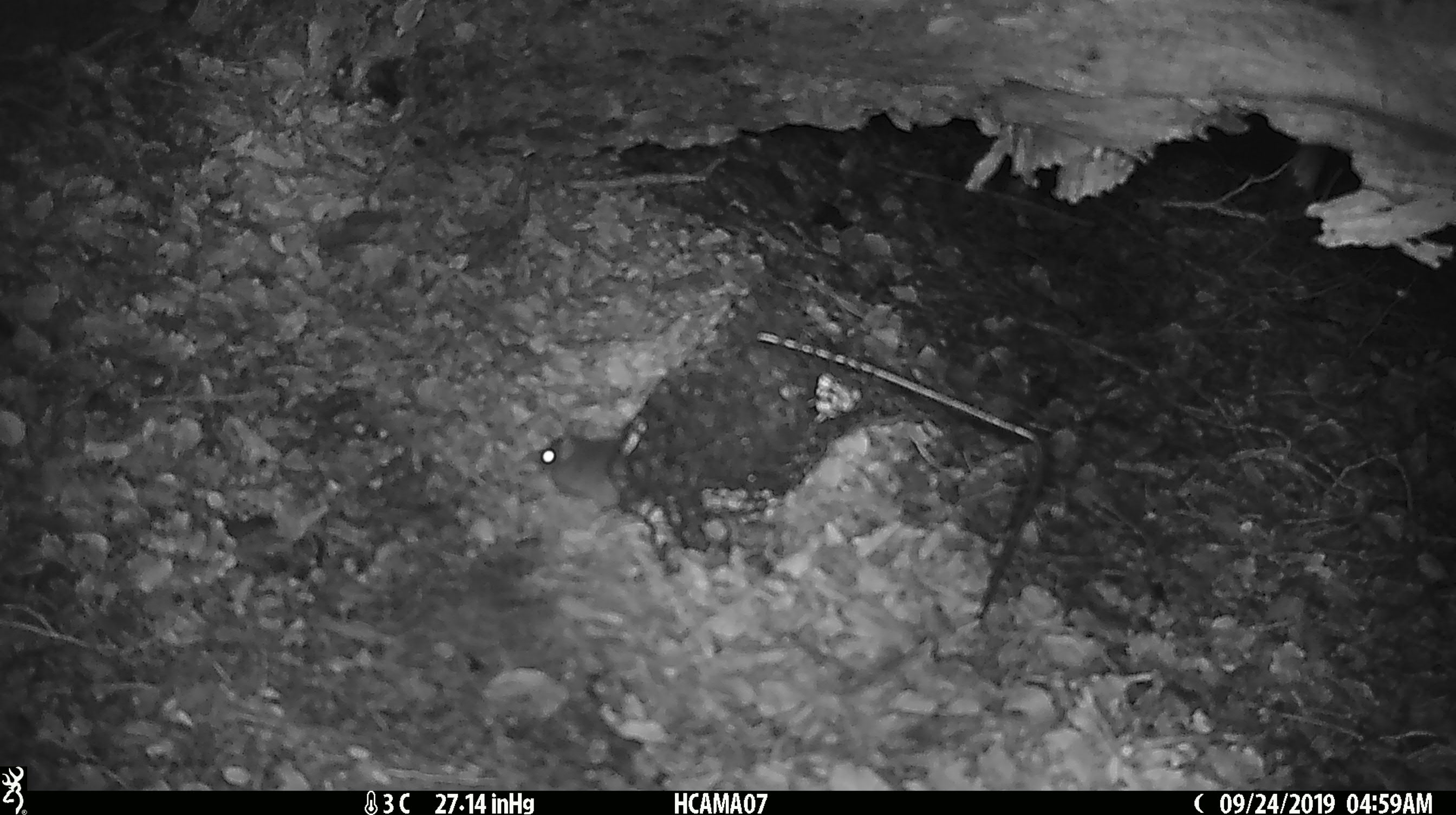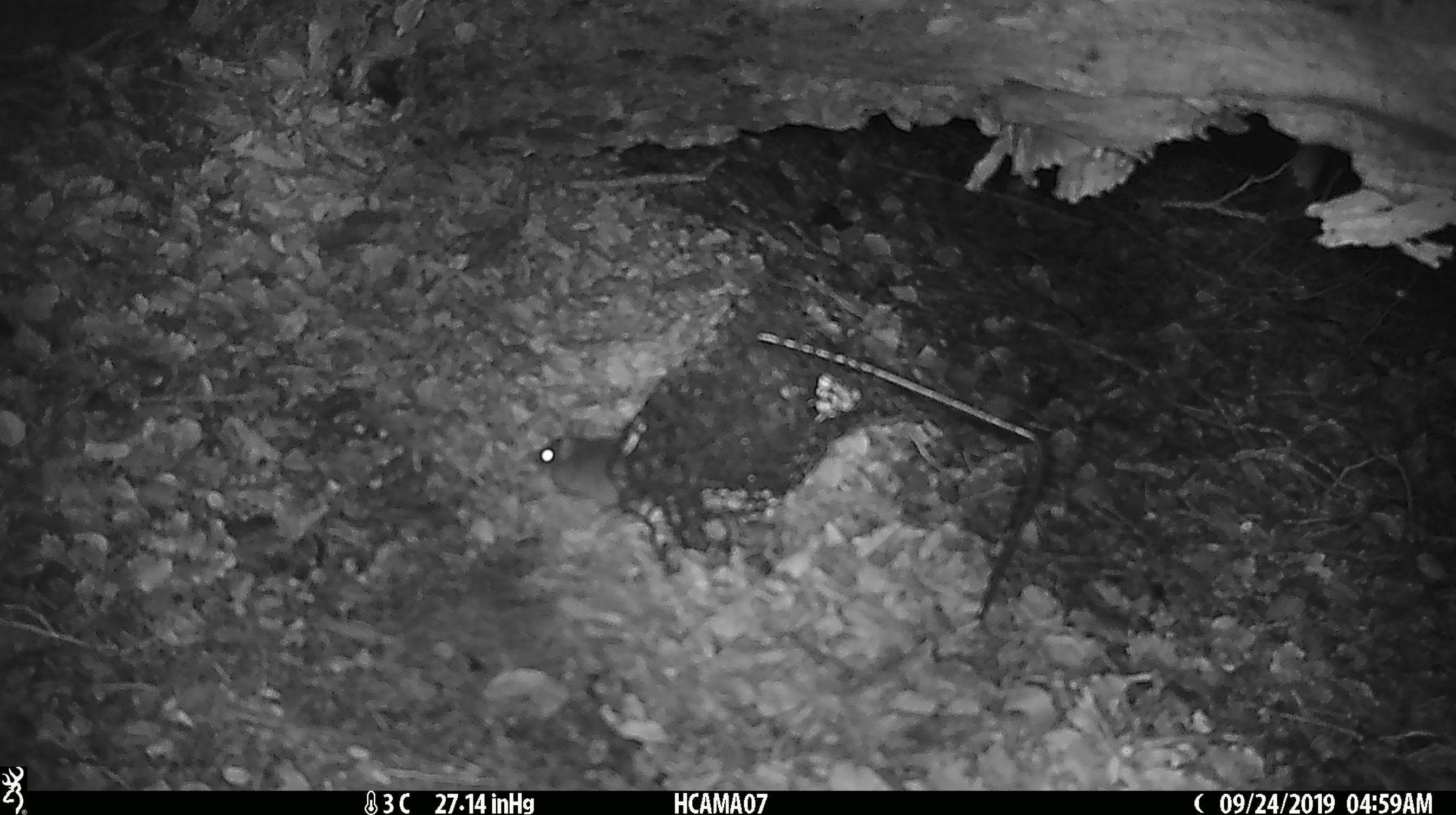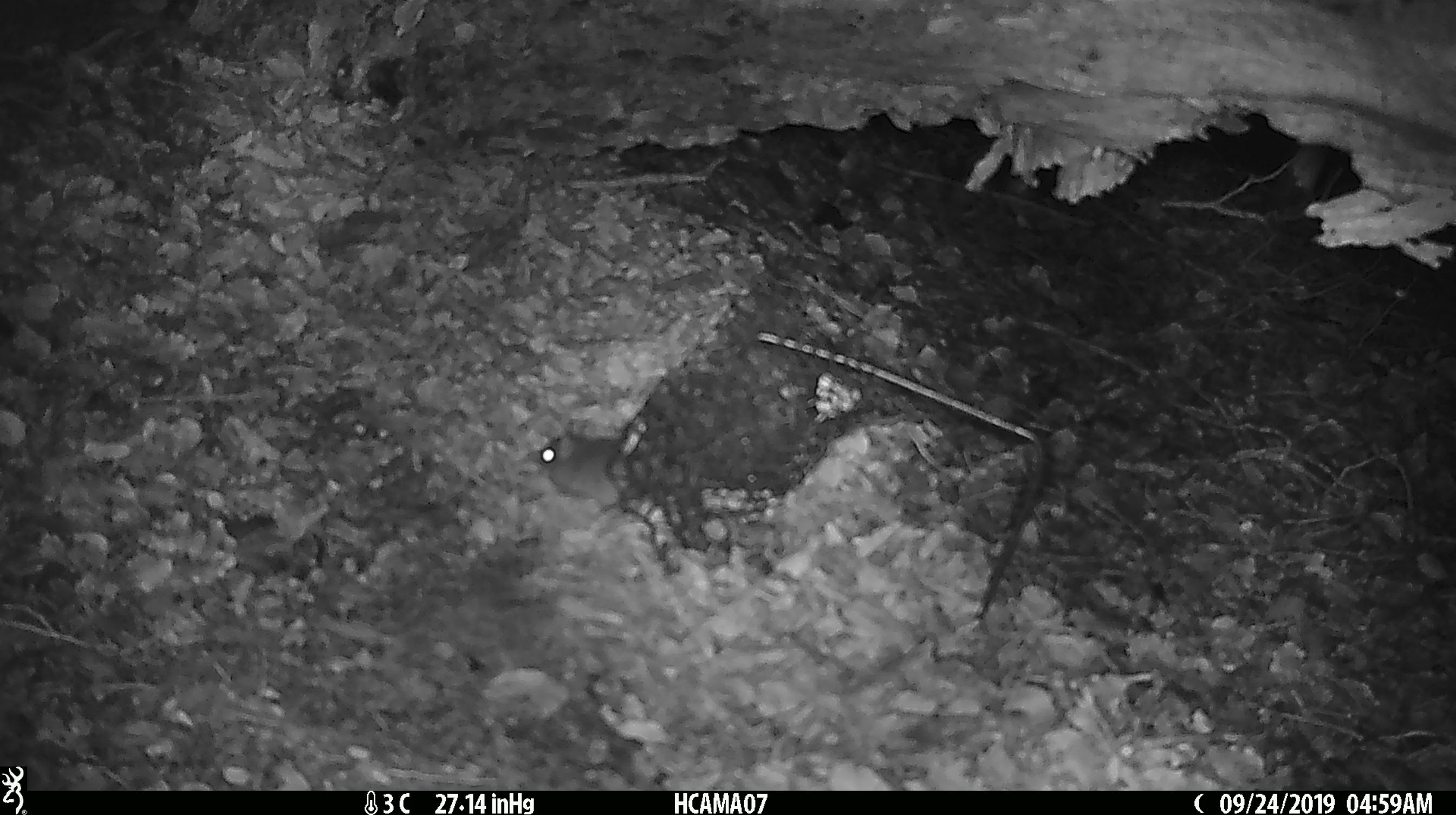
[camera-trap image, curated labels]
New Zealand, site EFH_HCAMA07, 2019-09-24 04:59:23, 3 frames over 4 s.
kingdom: Animalia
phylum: Chordata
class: Mammalia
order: Rodentia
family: Muridae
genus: Mus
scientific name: Mus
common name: mouse